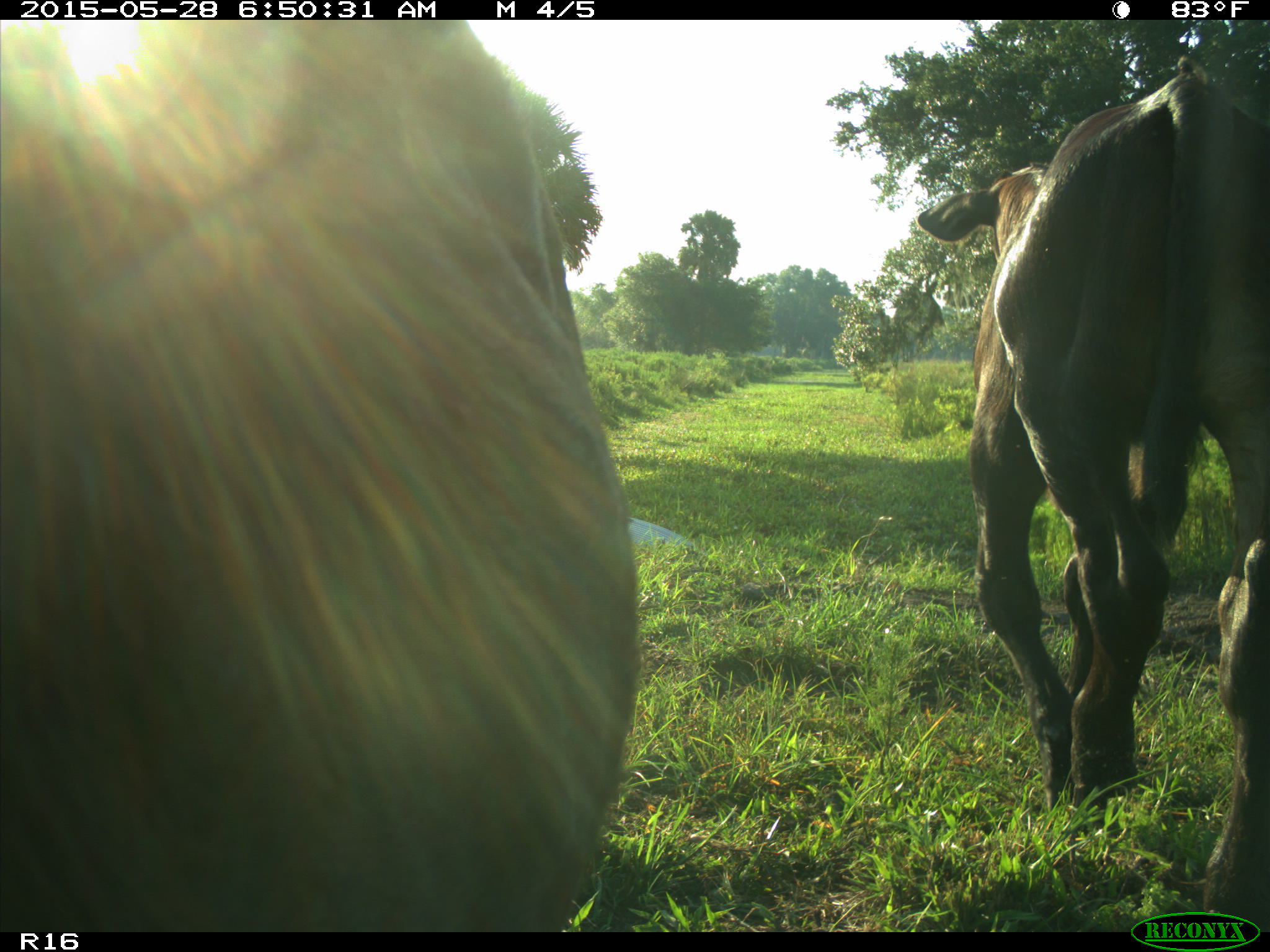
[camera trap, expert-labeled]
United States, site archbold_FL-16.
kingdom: Animalia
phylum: Chordata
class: Mammalia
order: Artiodactyla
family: Bovidae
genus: Bos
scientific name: Bos taurus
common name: domestic cow